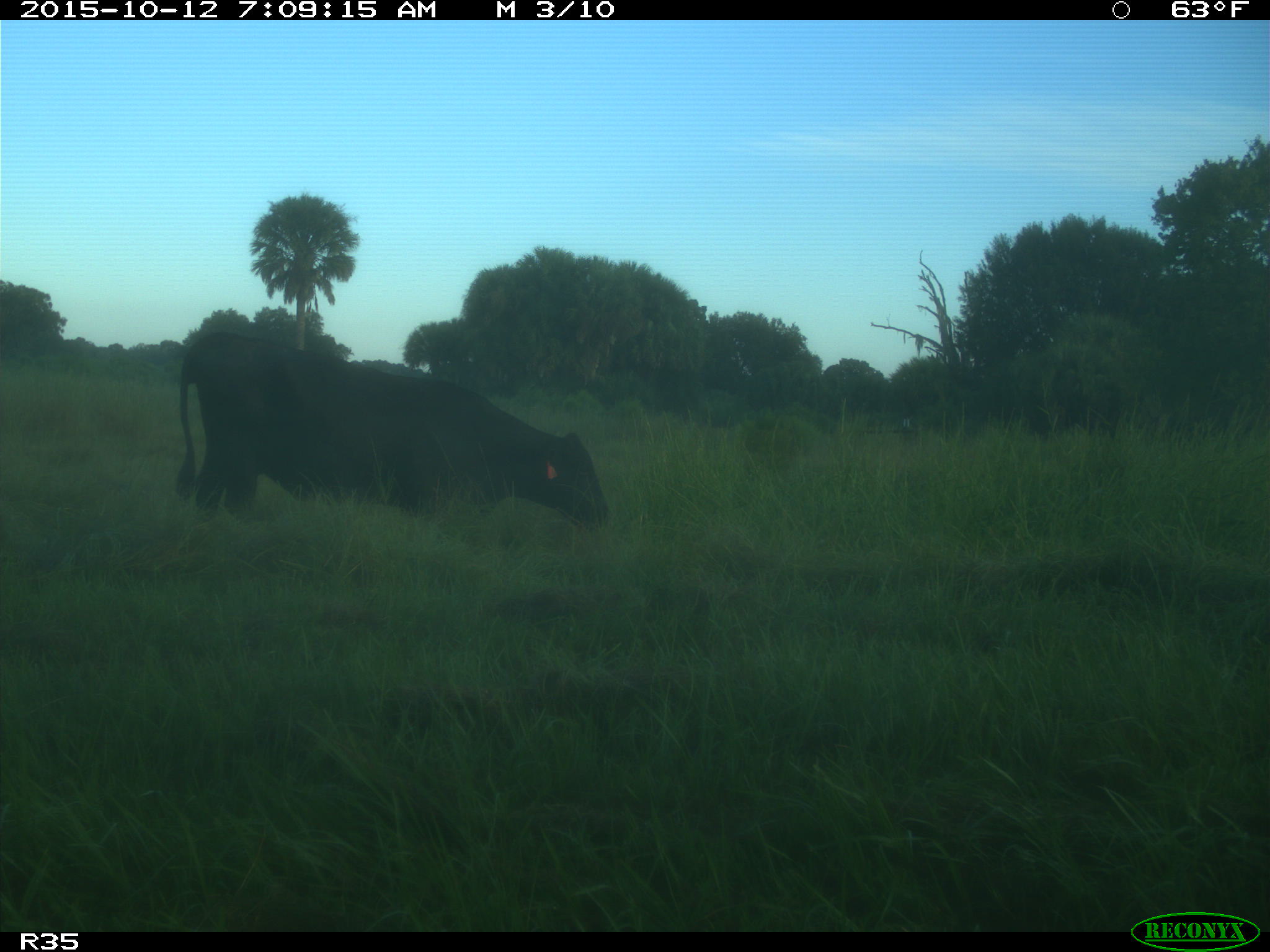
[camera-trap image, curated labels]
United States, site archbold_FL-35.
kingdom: Animalia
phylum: Chordata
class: Mammalia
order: Artiodactyla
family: Bovidae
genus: Bos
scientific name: Bos taurus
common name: domestic cow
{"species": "Bos taurus (domestic cow)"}